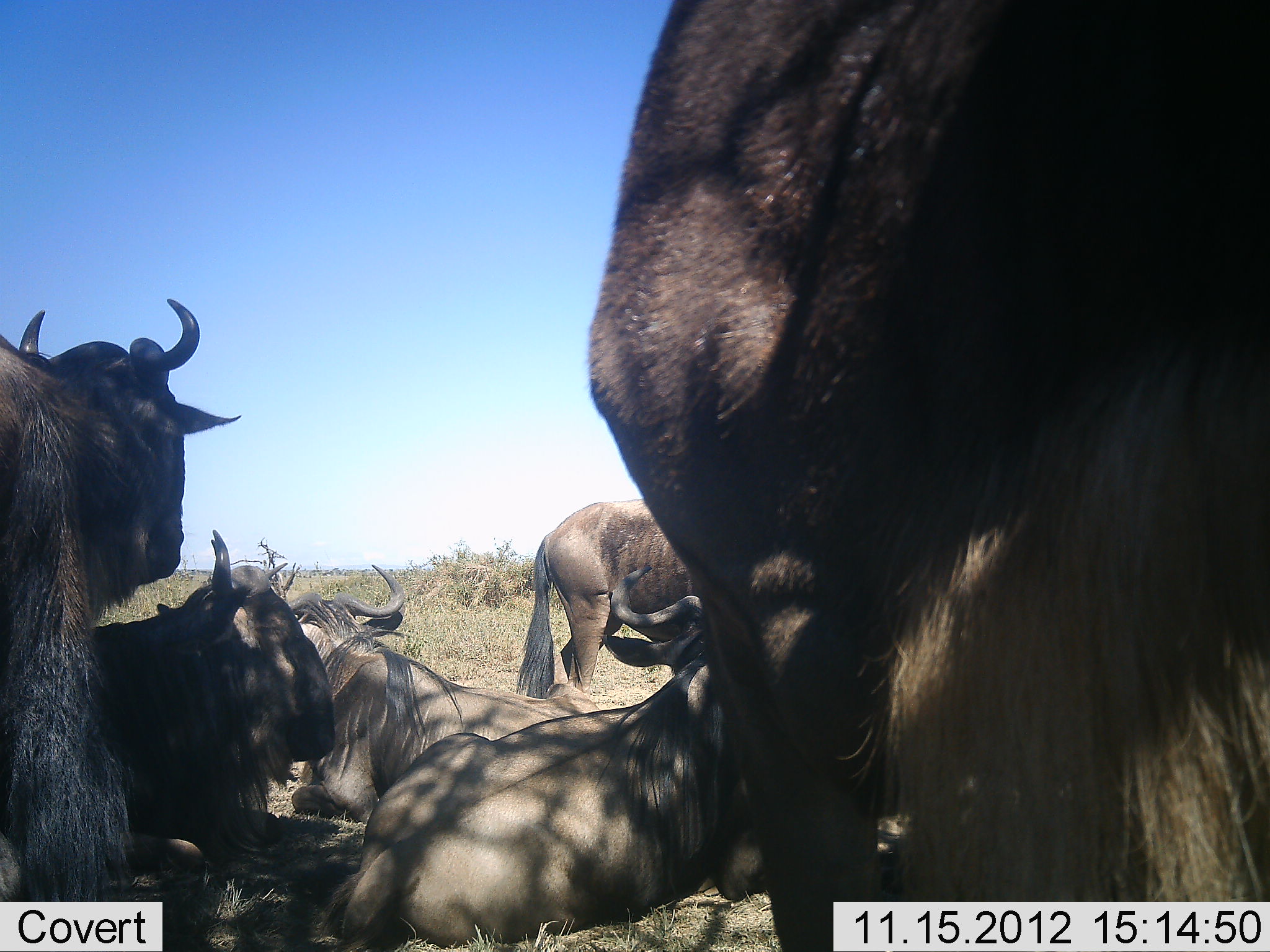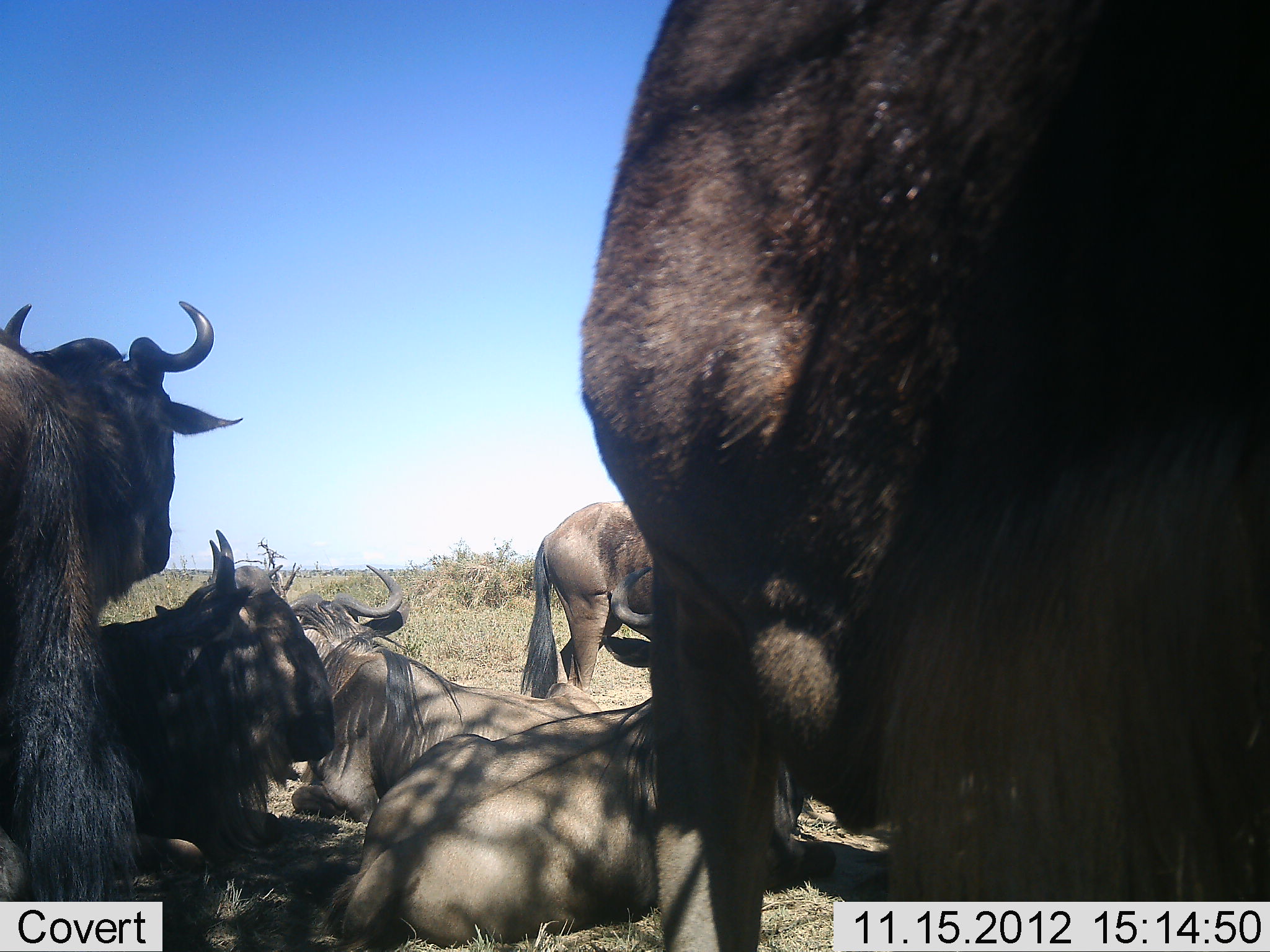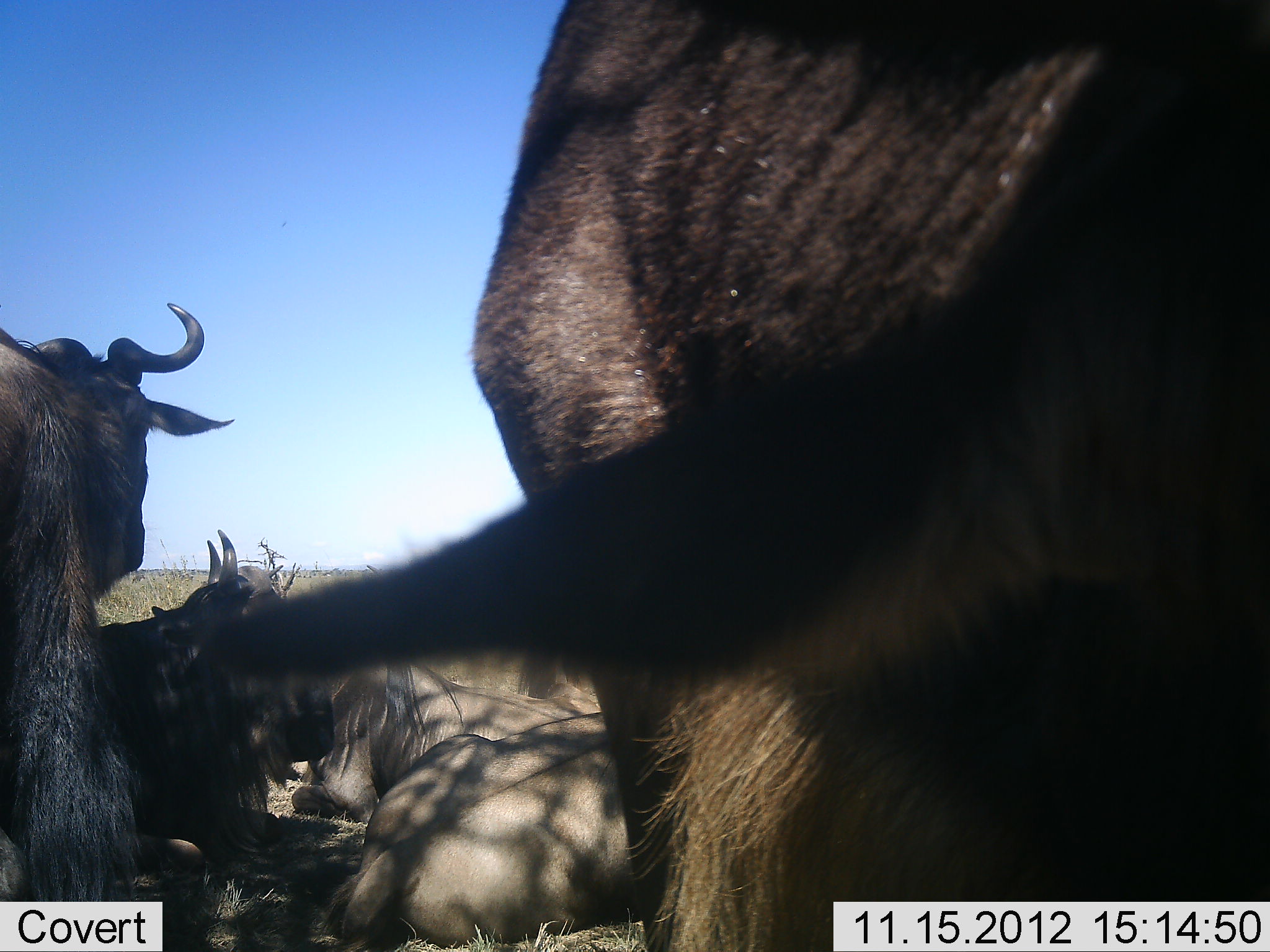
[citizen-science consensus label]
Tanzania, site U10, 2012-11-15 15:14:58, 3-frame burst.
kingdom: Animalia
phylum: Chordata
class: Mammalia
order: Artiodactyla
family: Bovidae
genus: Connochaetes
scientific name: Connochaetes taurinus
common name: blue wildebeest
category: wildebeest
Wildebeest (blue wildebeest) (Connochaetes taurinus), count 6. Behavior (volunteer vote fractions): standing 70%, resting 100%, moving 0%, interacting 0%. Young present (vote fraction): 0%. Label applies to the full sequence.